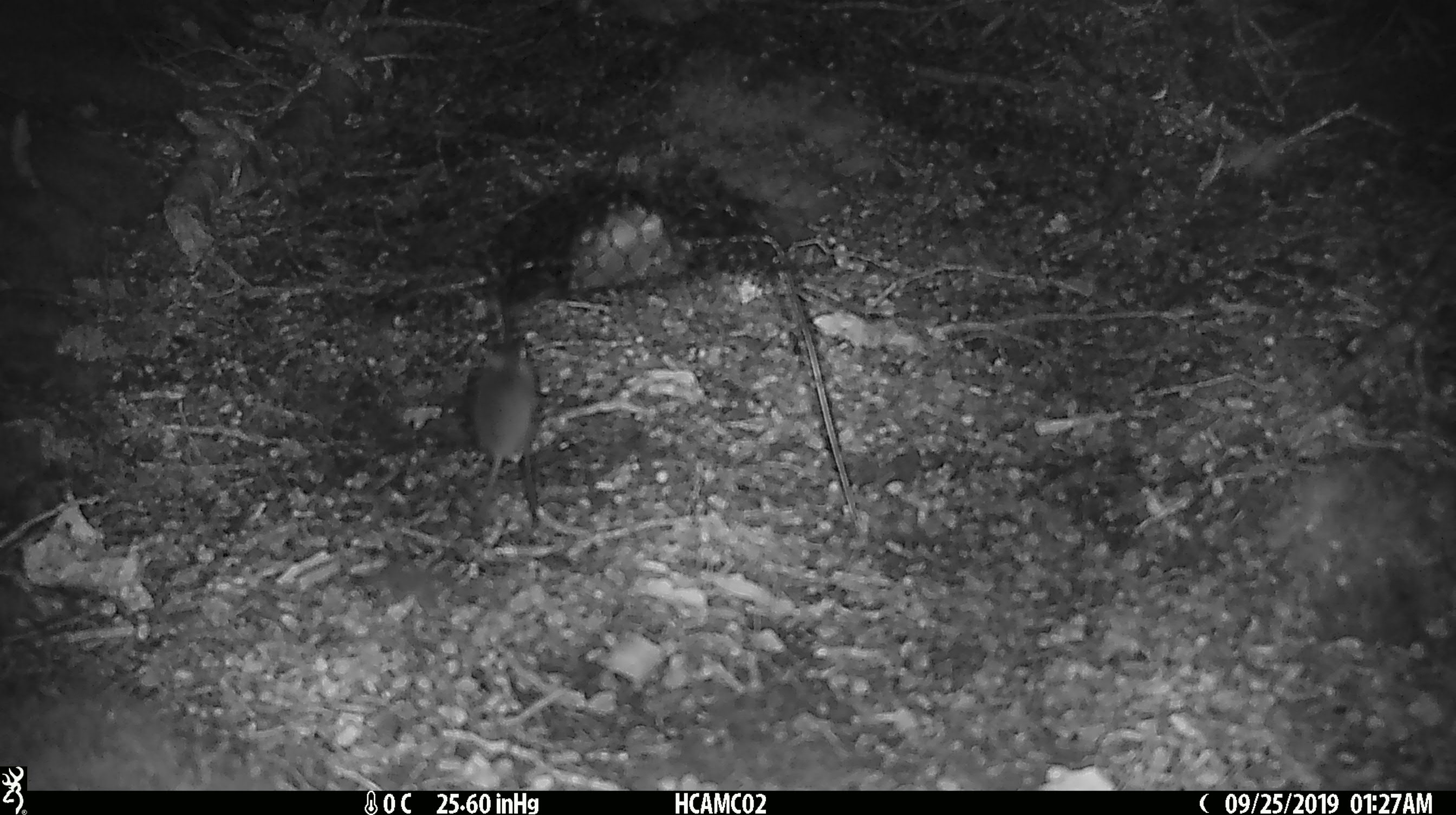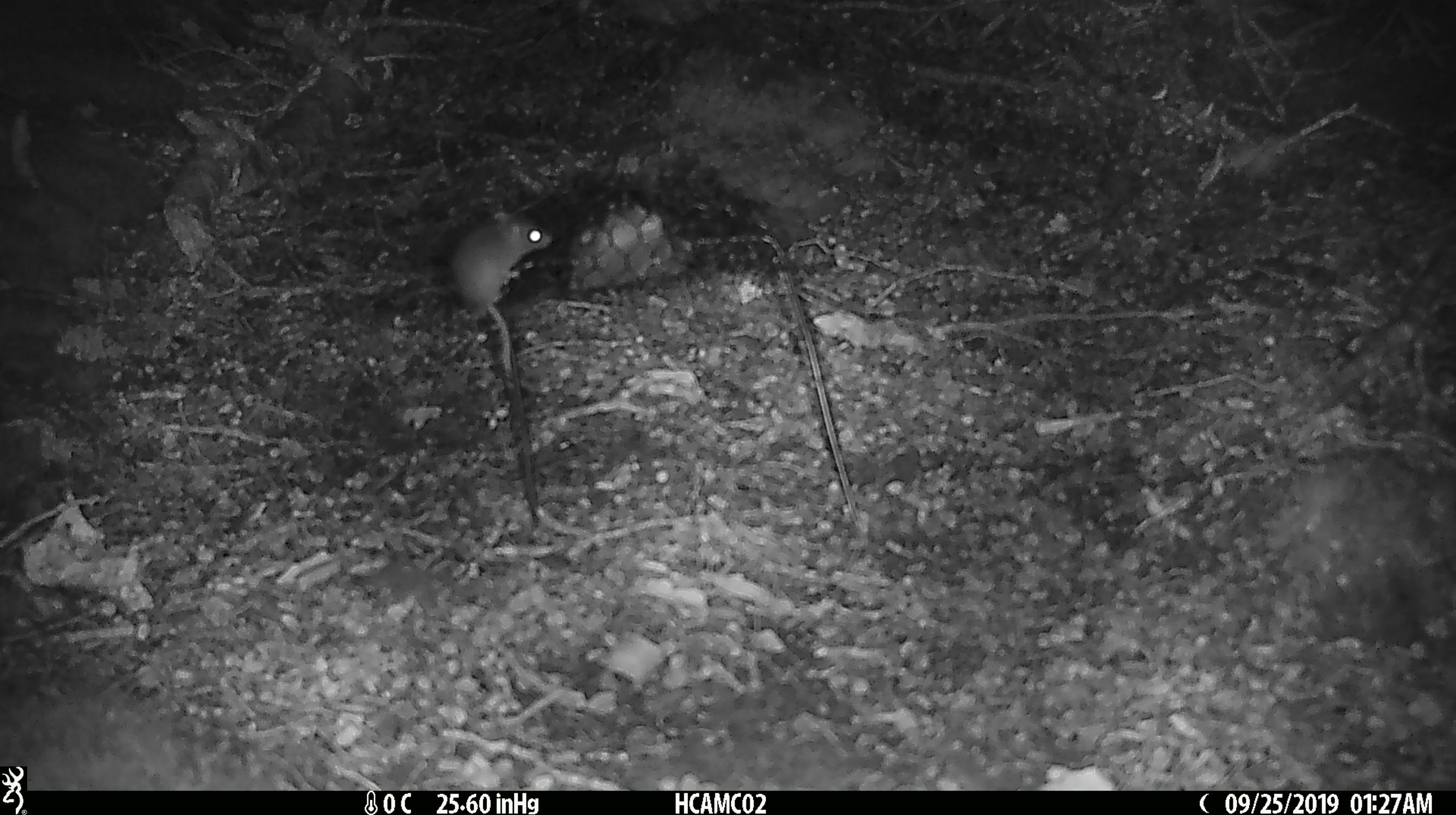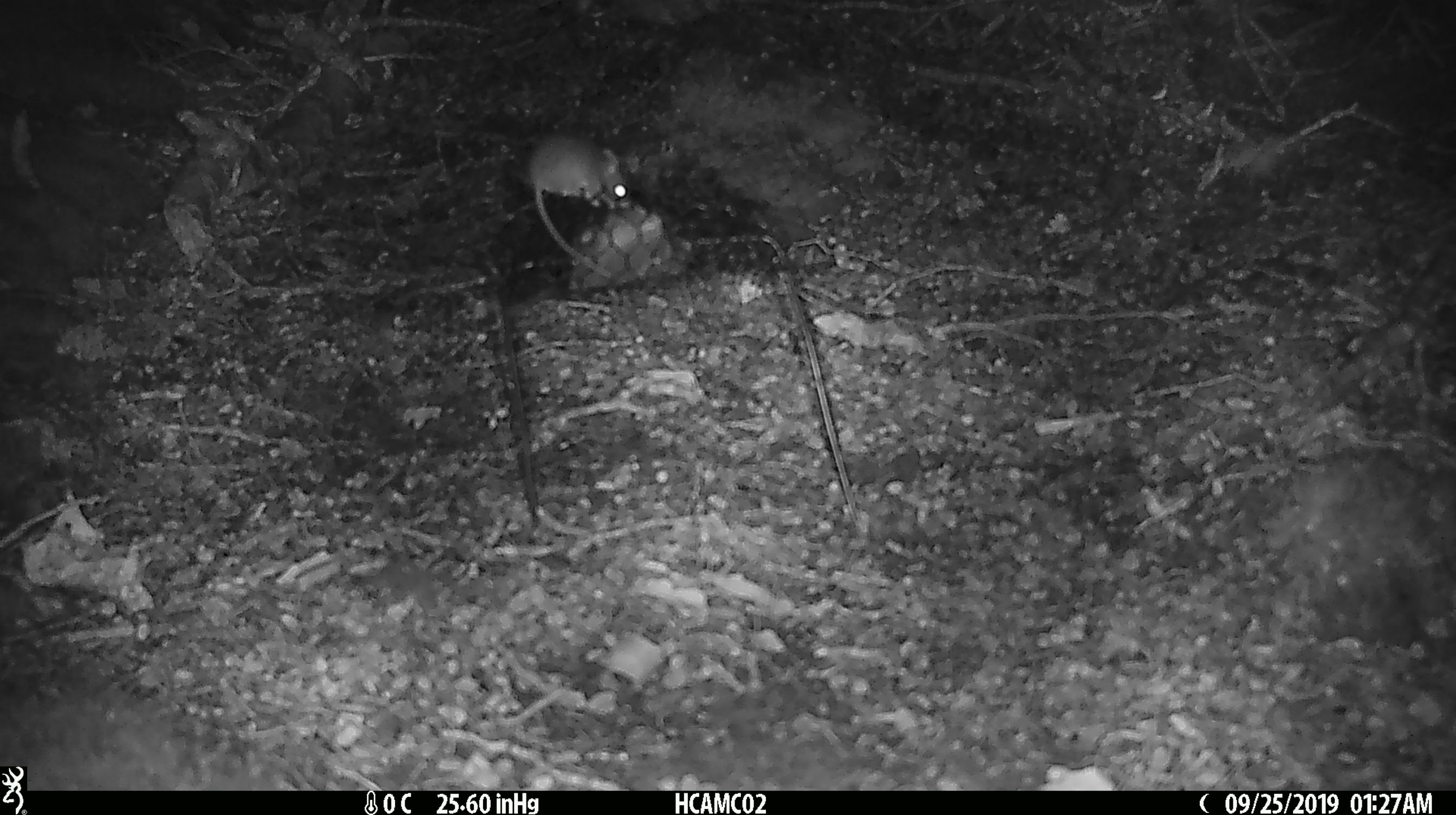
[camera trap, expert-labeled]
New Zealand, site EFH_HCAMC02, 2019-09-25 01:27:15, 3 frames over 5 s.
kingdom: Animalia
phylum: Chordata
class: Mammalia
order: Rodentia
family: Muridae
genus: Mus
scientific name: Mus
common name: mouse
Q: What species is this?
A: Mouse (Mus).